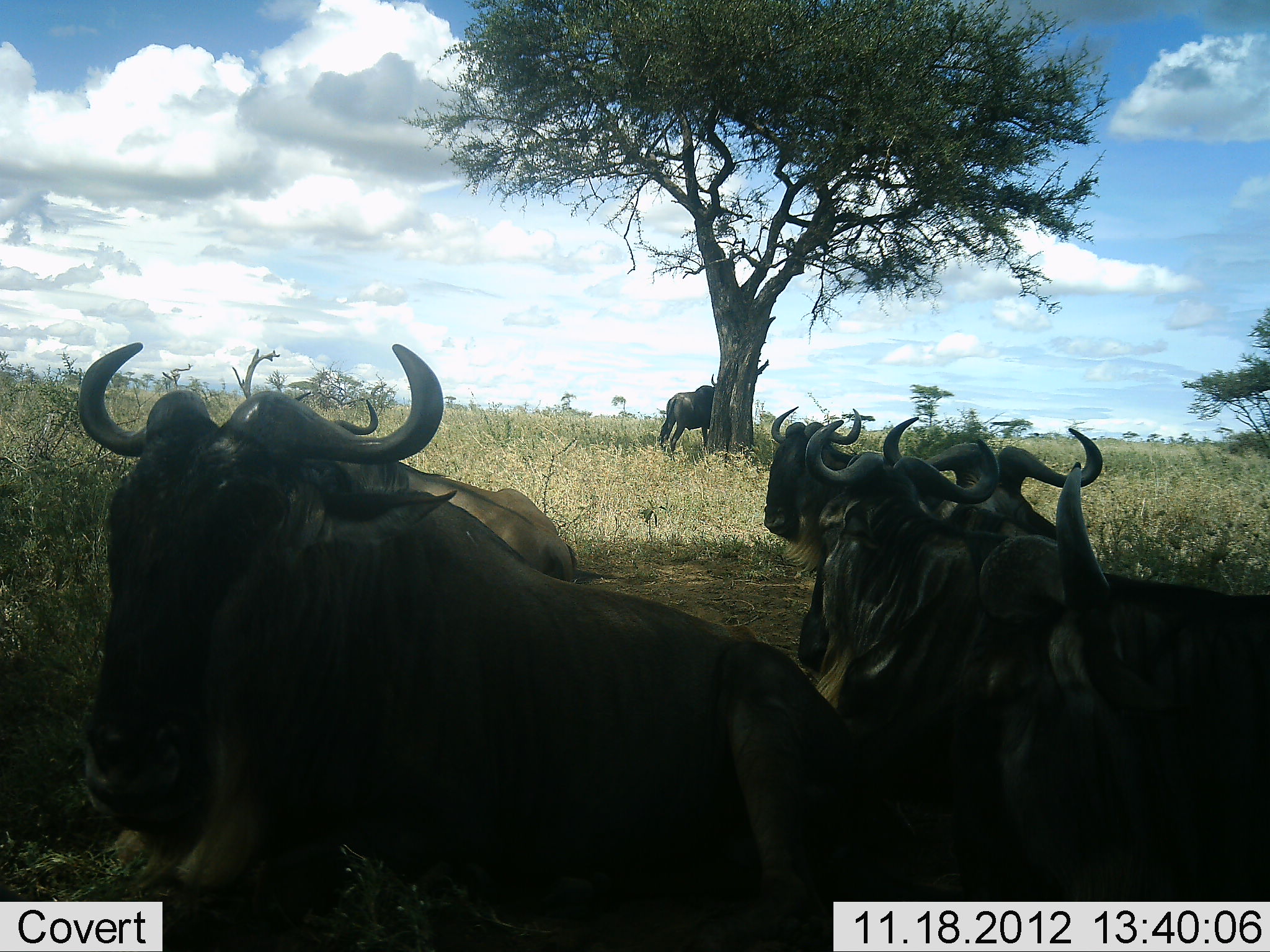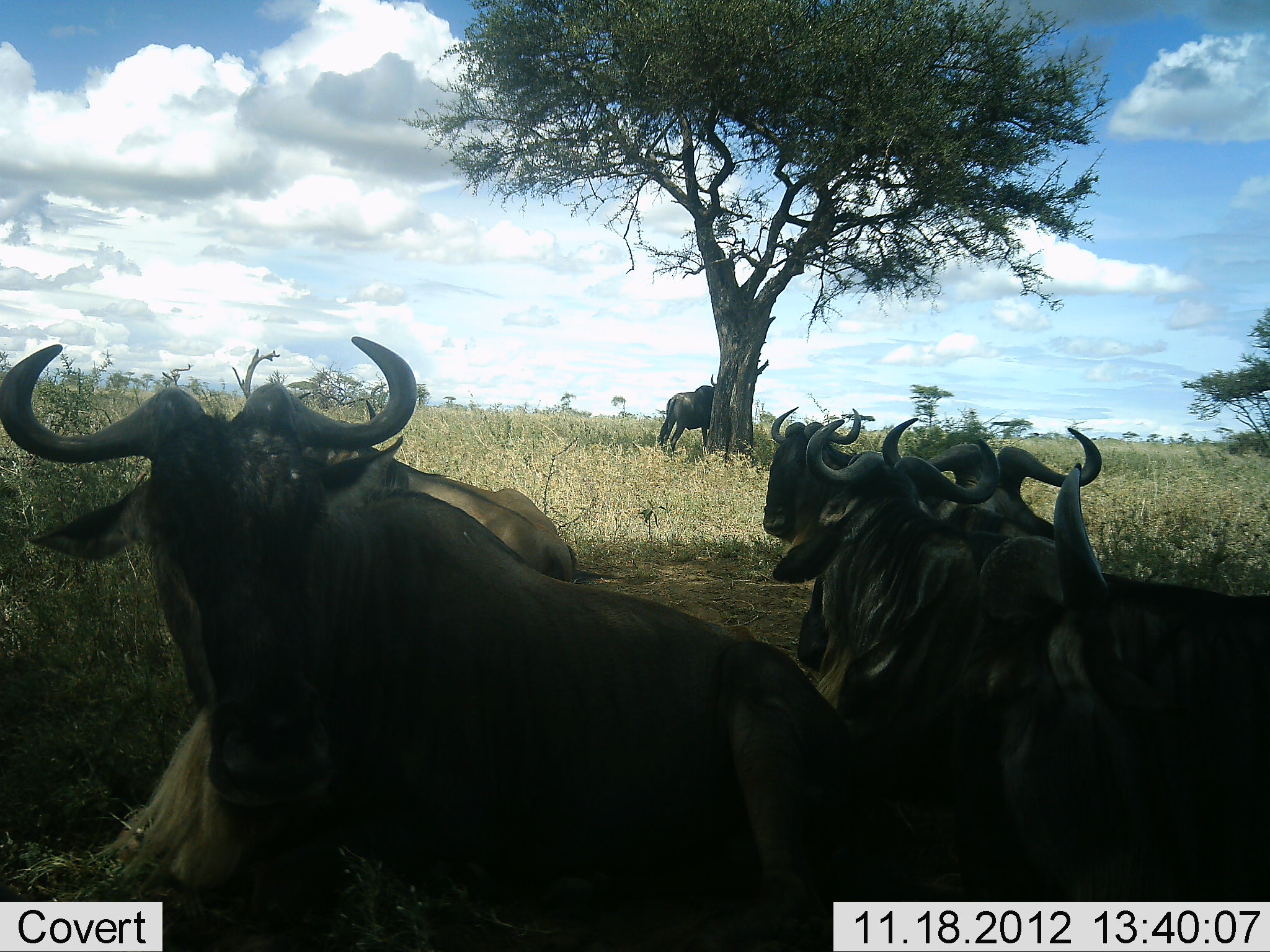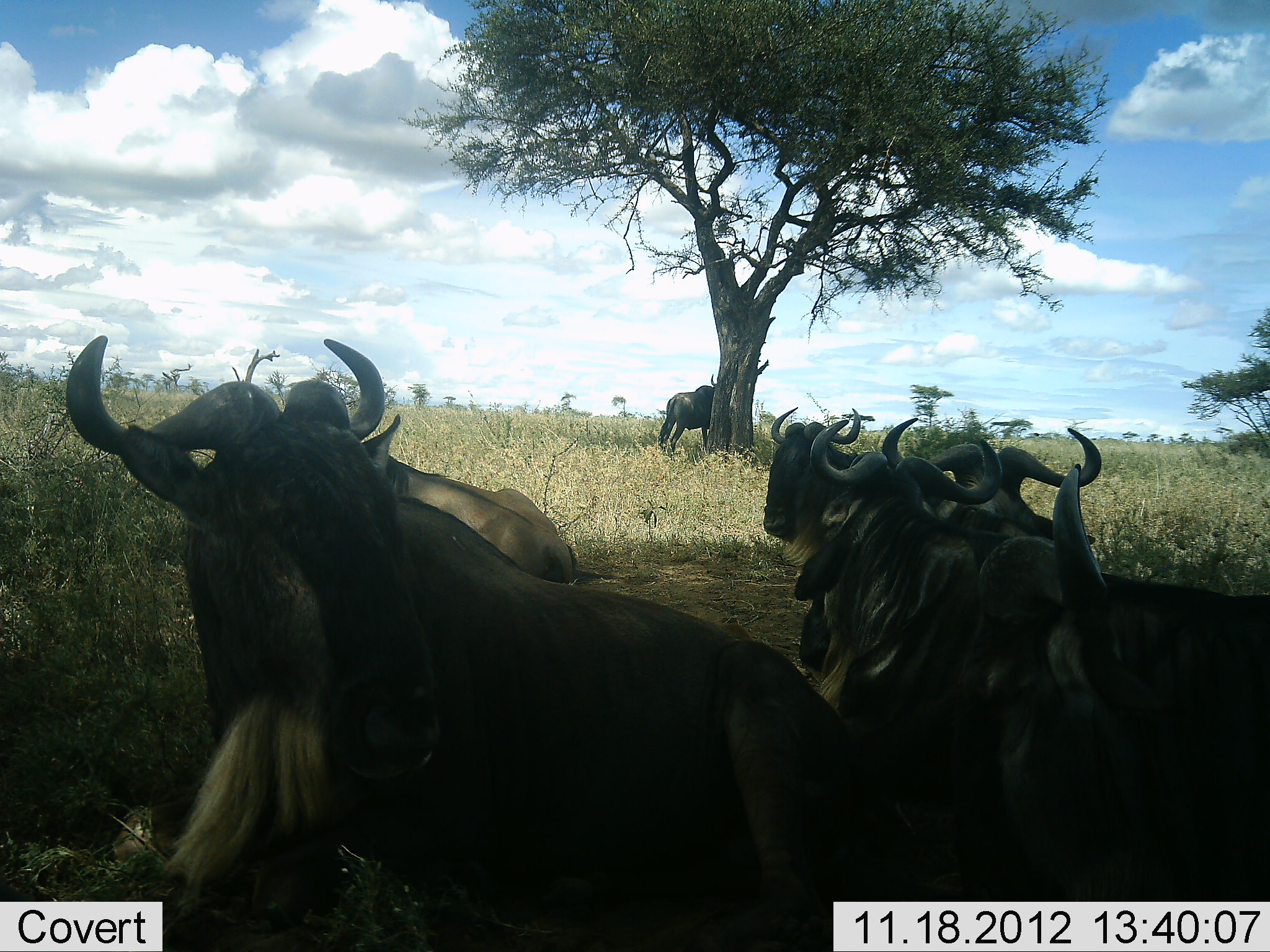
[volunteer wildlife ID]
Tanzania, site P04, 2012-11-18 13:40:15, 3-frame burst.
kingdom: Animalia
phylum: Chordata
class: Mammalia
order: Artiodactyla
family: Bovidae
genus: Connochaetes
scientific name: Connochaetes taurinus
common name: blue wildebeest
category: wildebeest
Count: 7.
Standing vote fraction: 70%.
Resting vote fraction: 100%.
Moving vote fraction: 0%.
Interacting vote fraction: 0%.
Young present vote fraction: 0%.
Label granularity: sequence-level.